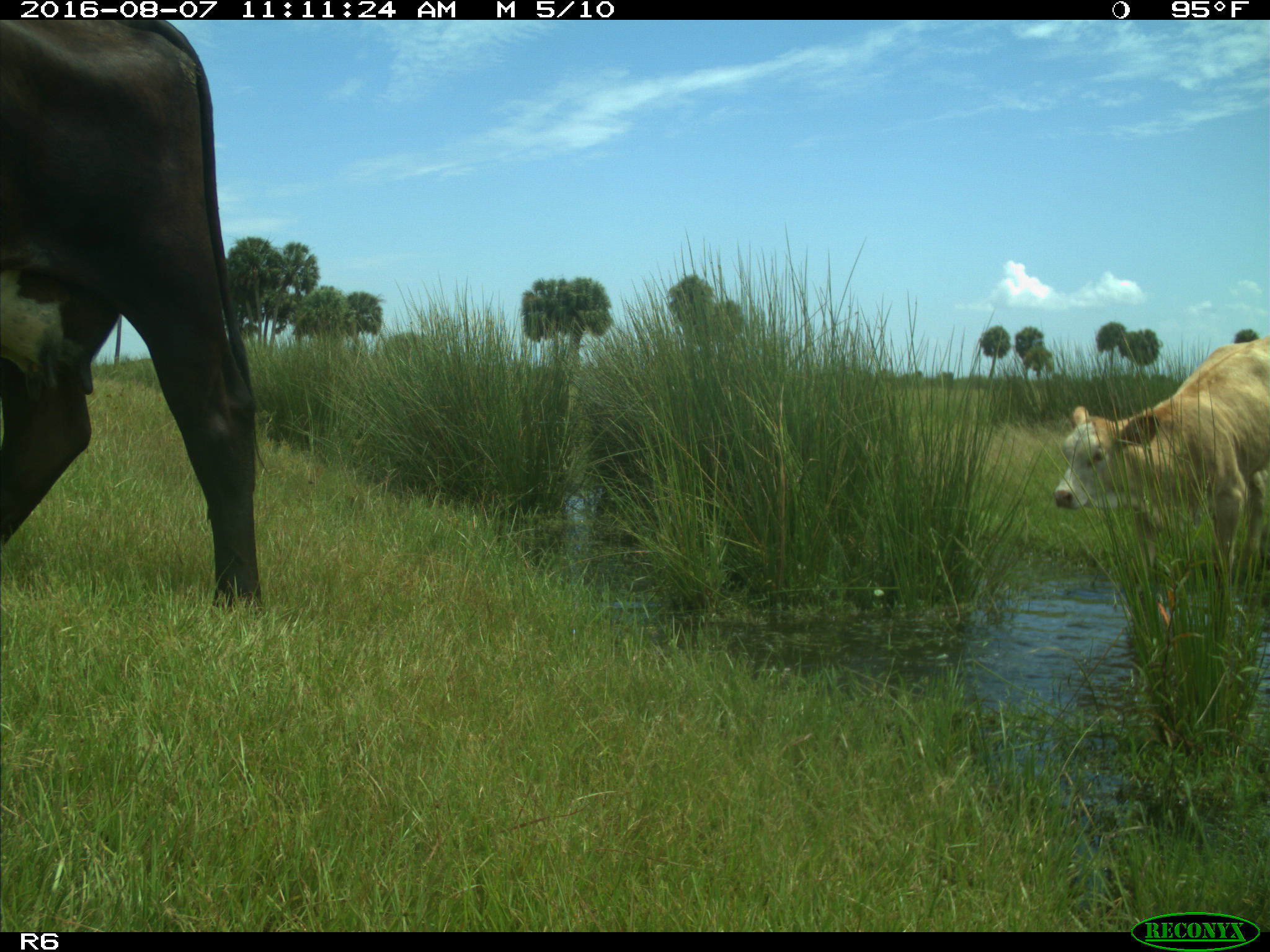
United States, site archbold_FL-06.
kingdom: Animalia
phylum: Chordata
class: Mammalia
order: Artiodactyla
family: Bovidae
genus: Bos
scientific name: Bos taurus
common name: domestic cow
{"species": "Bos taurus (domestic cow)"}